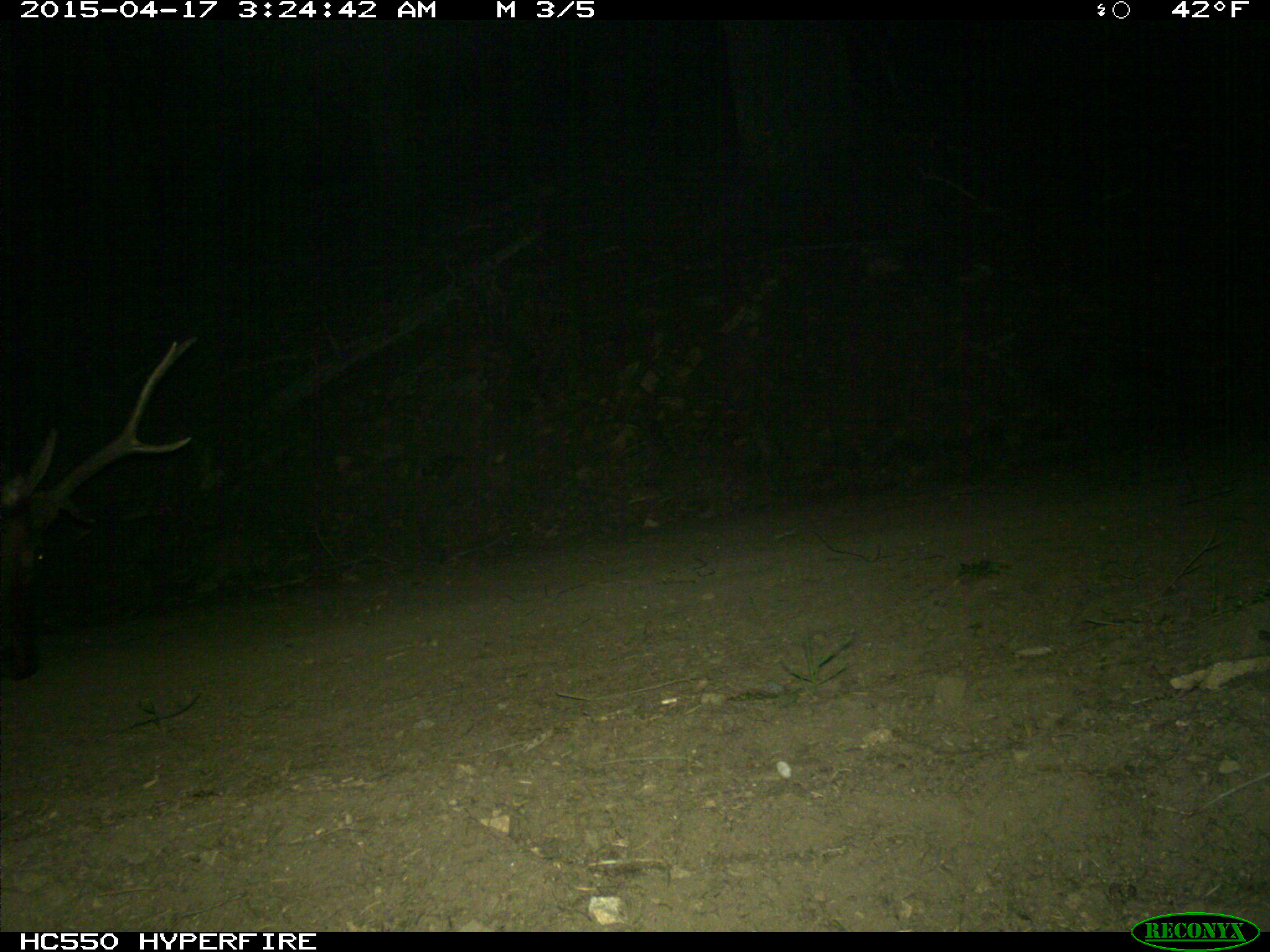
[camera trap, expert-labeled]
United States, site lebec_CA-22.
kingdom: Animalia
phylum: Chordata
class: Mammalia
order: Artiodactyla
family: Cervidae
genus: Cervus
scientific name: Cervus canadensis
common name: elk